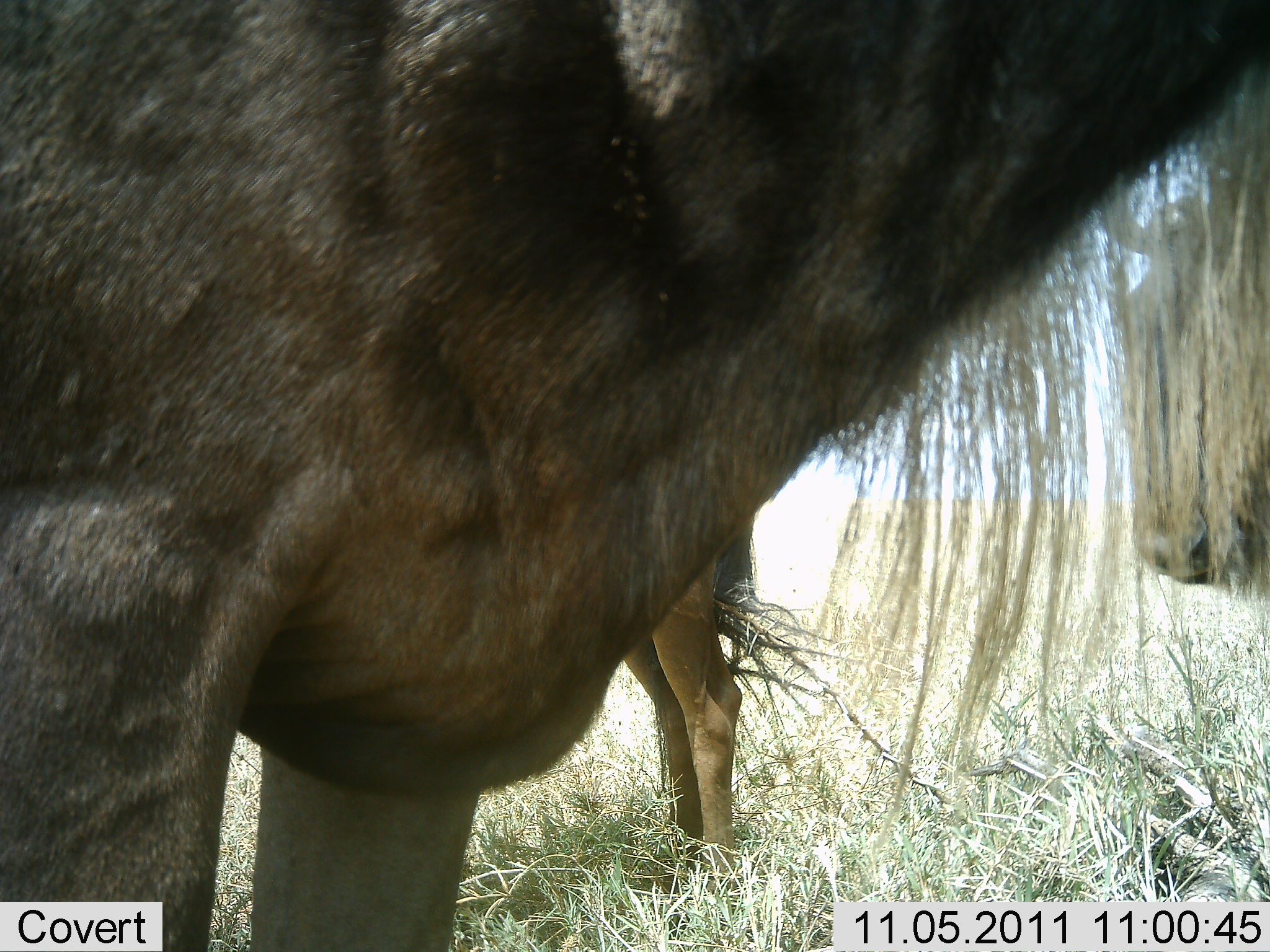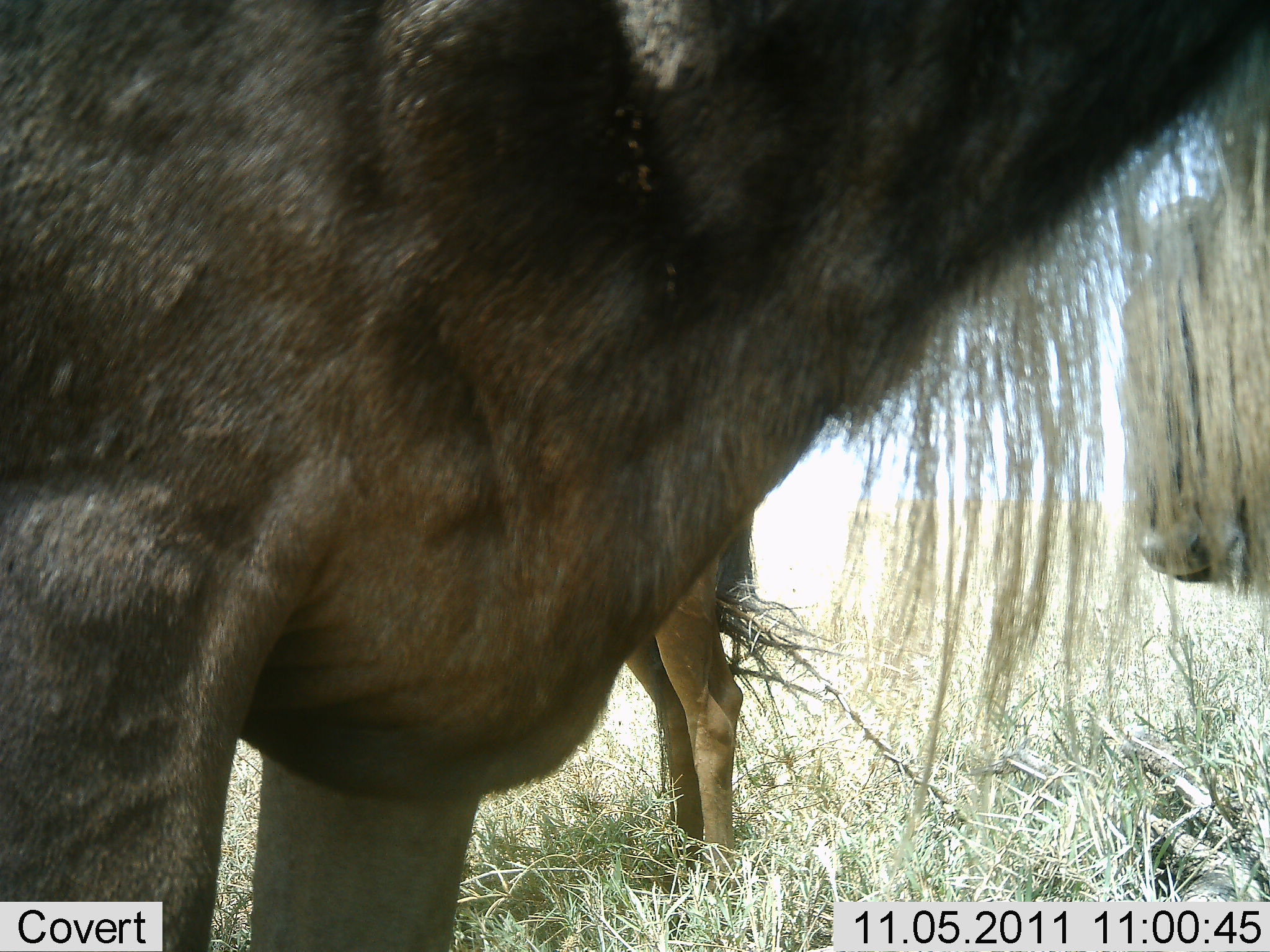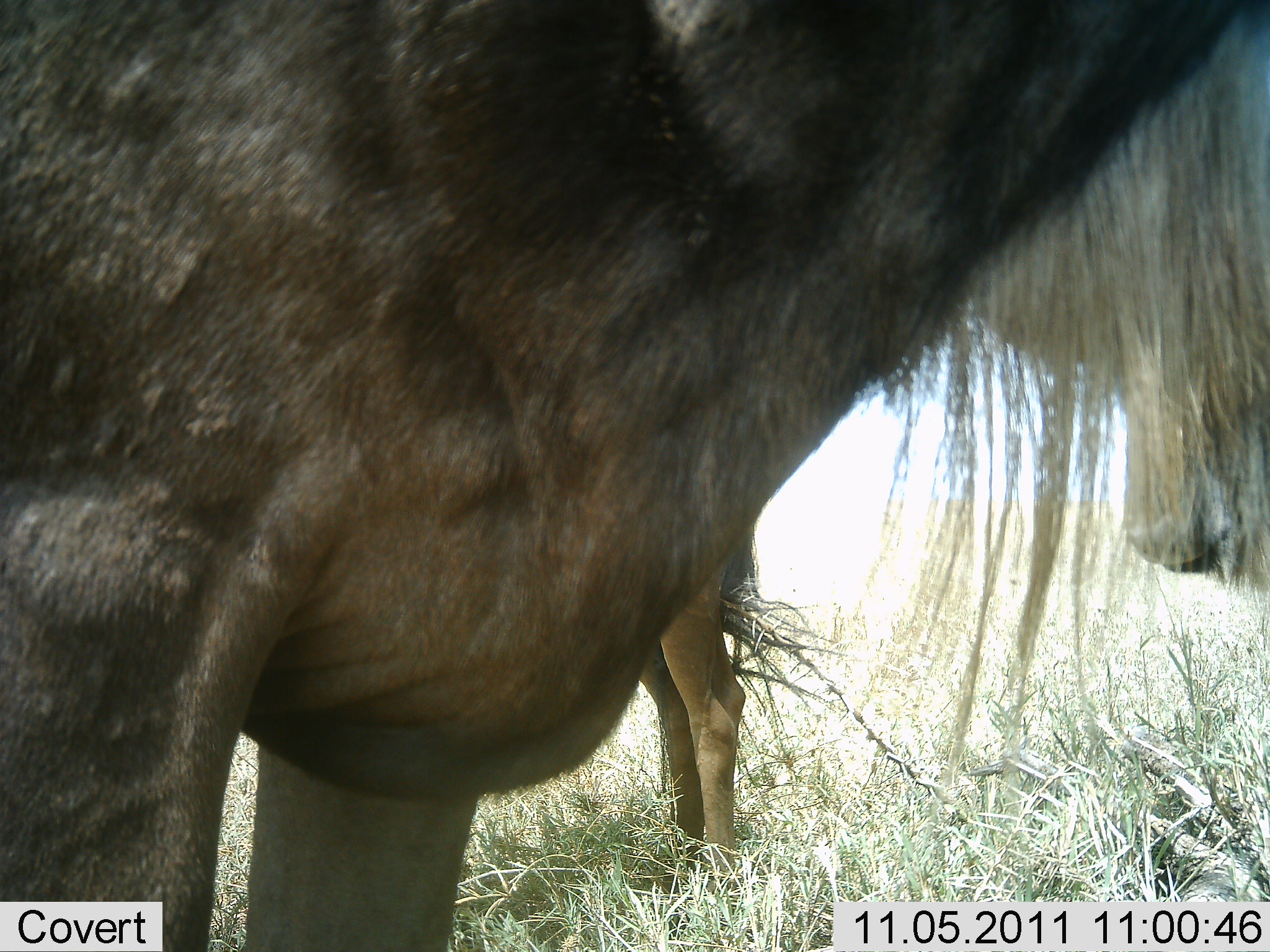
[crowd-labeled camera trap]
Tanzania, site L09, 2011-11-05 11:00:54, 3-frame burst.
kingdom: Animalia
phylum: Chordata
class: Mammalia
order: Artiodactyla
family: Bovidae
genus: Connochaetes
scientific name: Connochaetes taurinus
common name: blue wildebeest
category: wildebeest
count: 2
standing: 100%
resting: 0%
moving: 0%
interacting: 0%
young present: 0%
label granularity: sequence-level